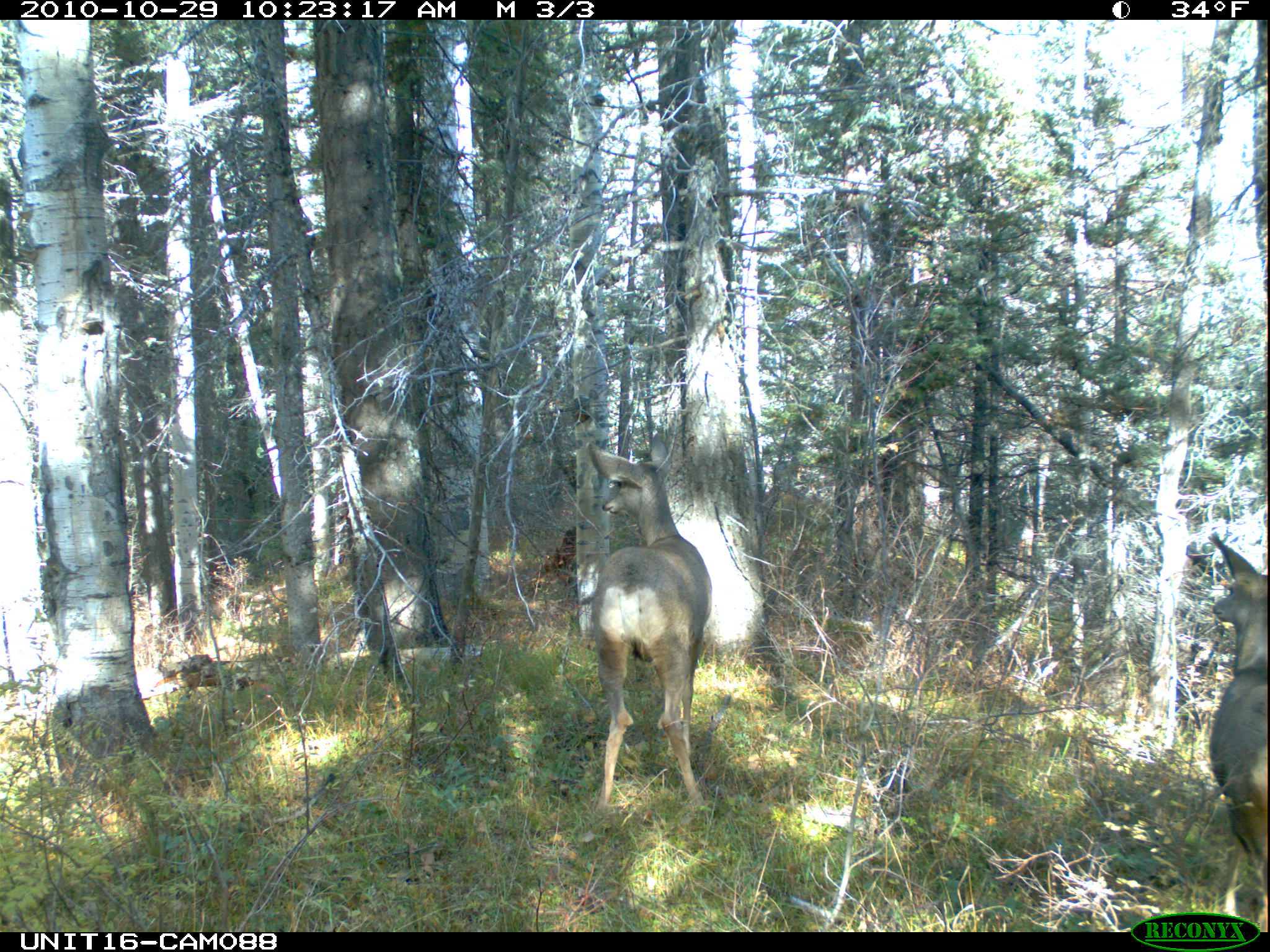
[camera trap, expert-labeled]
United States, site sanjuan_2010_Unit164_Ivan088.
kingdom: Animalia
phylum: Chordata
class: Mammalia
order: Artiodactyla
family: Cervidae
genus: Odocoileus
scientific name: Odocoileus hemionus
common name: mule deer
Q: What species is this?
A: Odocoileus hemionus (mule deer).